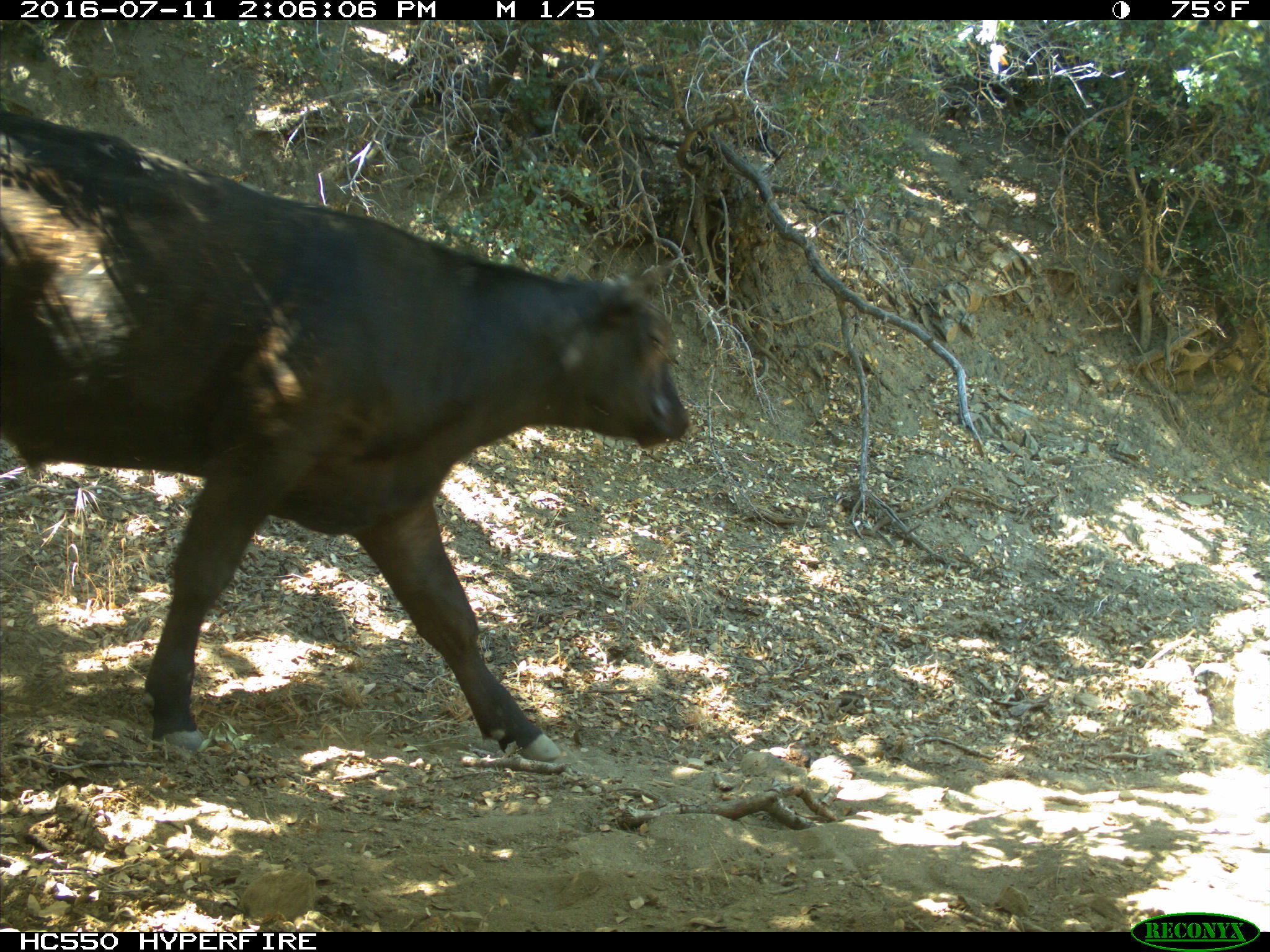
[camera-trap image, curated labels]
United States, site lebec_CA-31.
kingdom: Animalia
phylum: Chordata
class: Mammalia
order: Artiodactyla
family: Bovidae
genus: Bos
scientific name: Bos taurus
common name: domestic cow